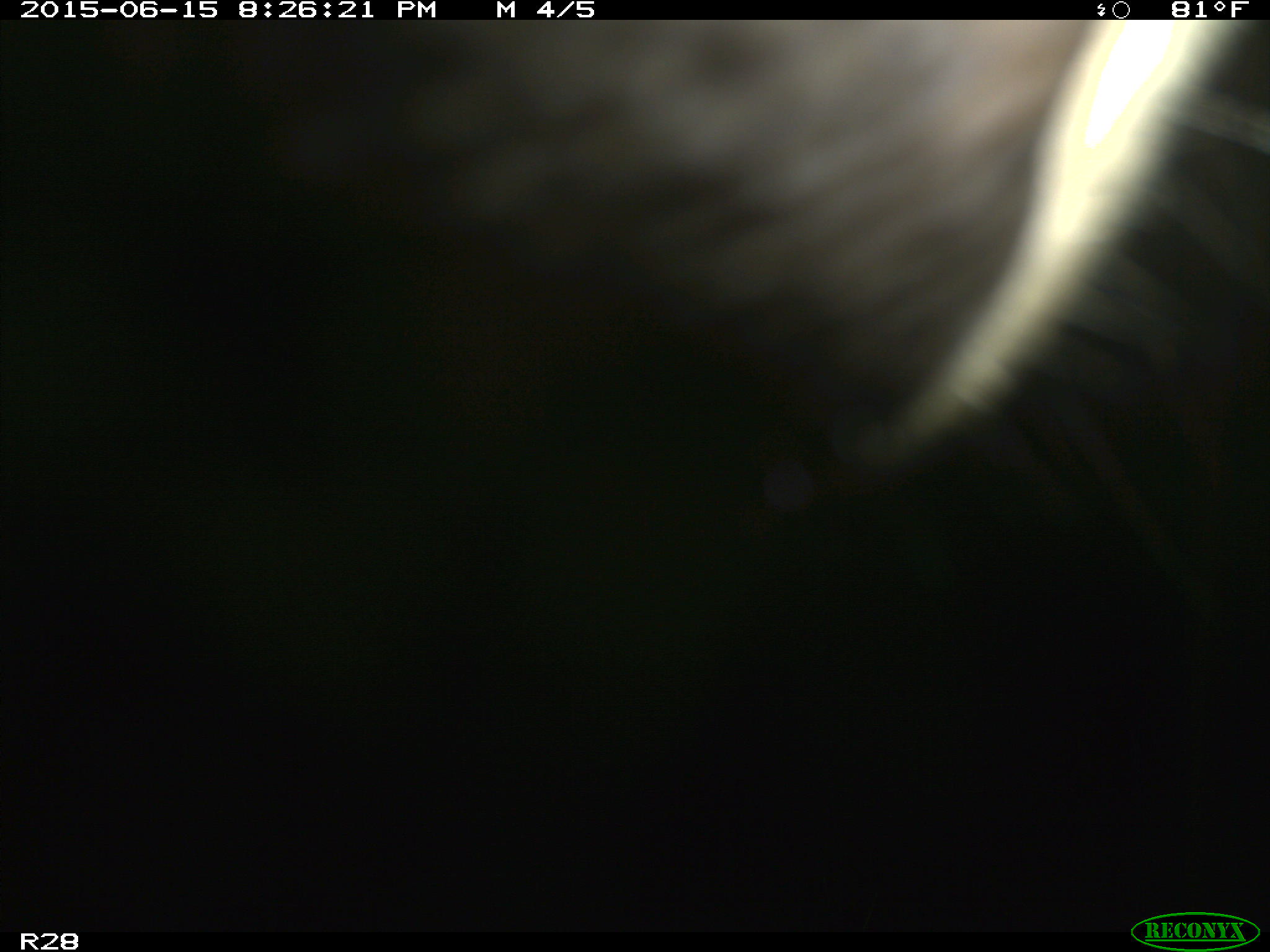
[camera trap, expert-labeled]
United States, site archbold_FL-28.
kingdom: Animalia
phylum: Chordata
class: Mammalia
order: Artiodactyla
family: Bovidae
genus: Bos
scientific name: Bos taurus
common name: domestic cow